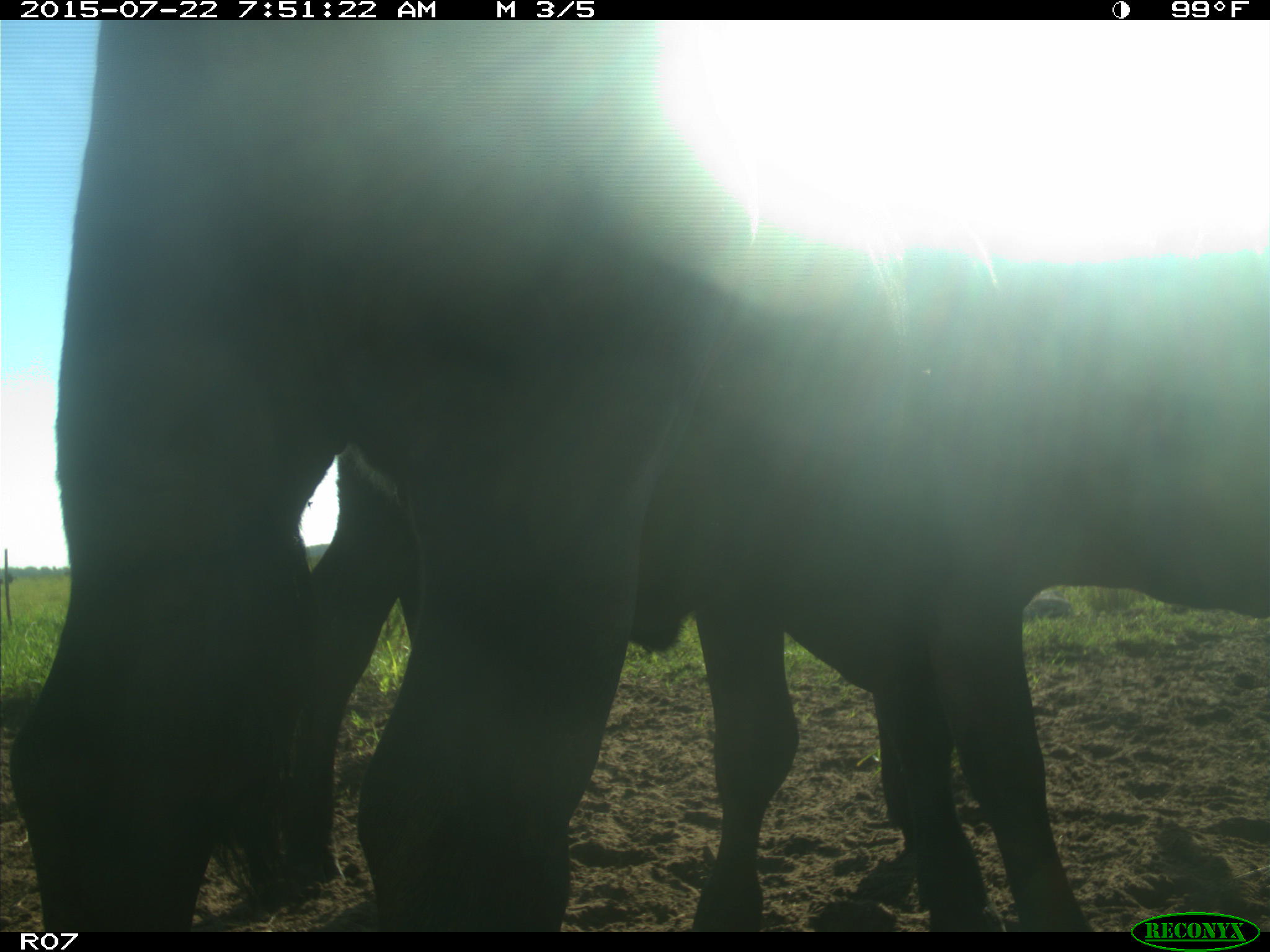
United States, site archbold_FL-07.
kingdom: Animalia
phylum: Chordata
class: Mammalia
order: Artiodactyla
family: Suidae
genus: Sus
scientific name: Sus scrofa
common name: wild boar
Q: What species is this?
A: Sus scrofa (wild boar).